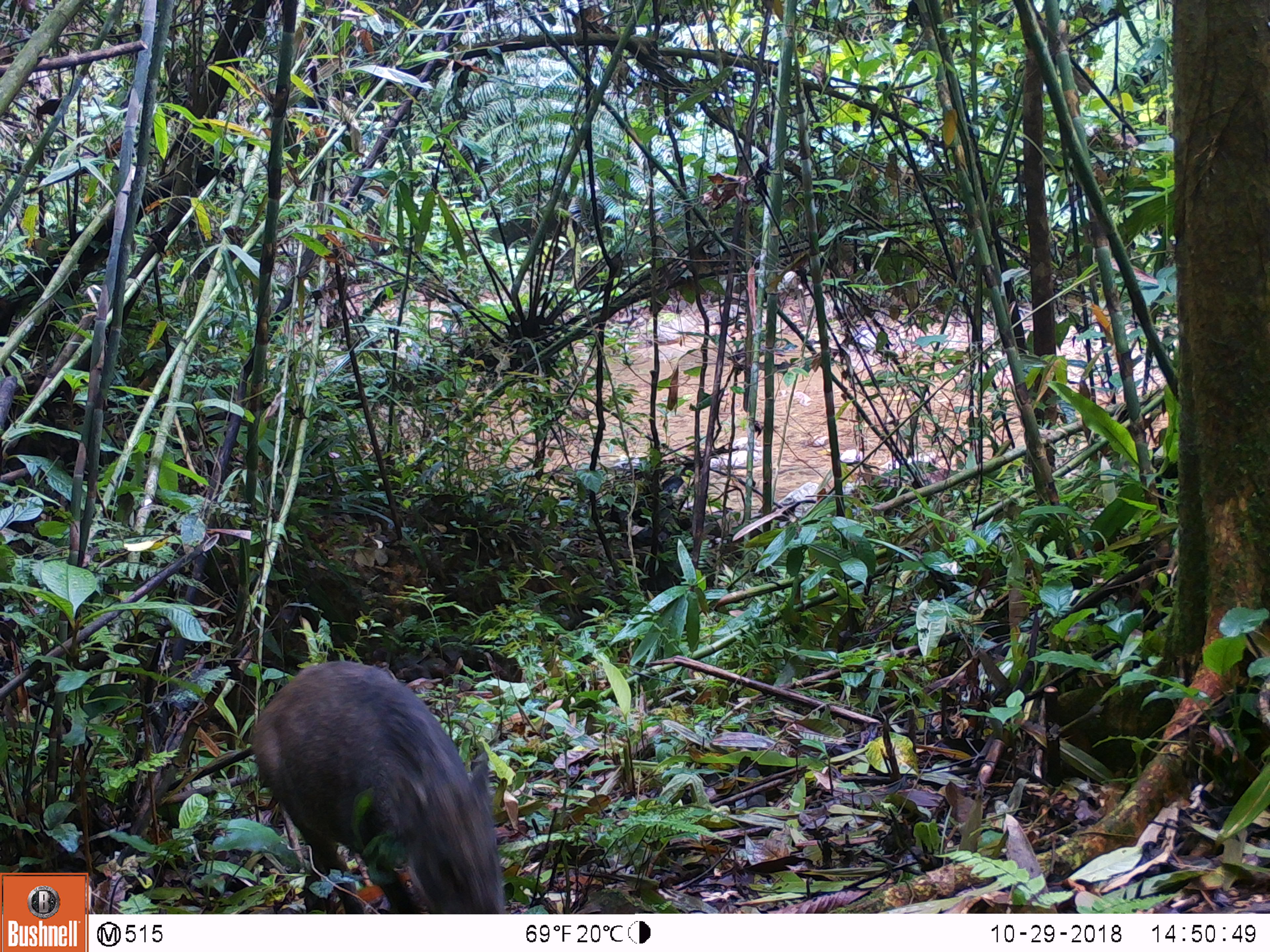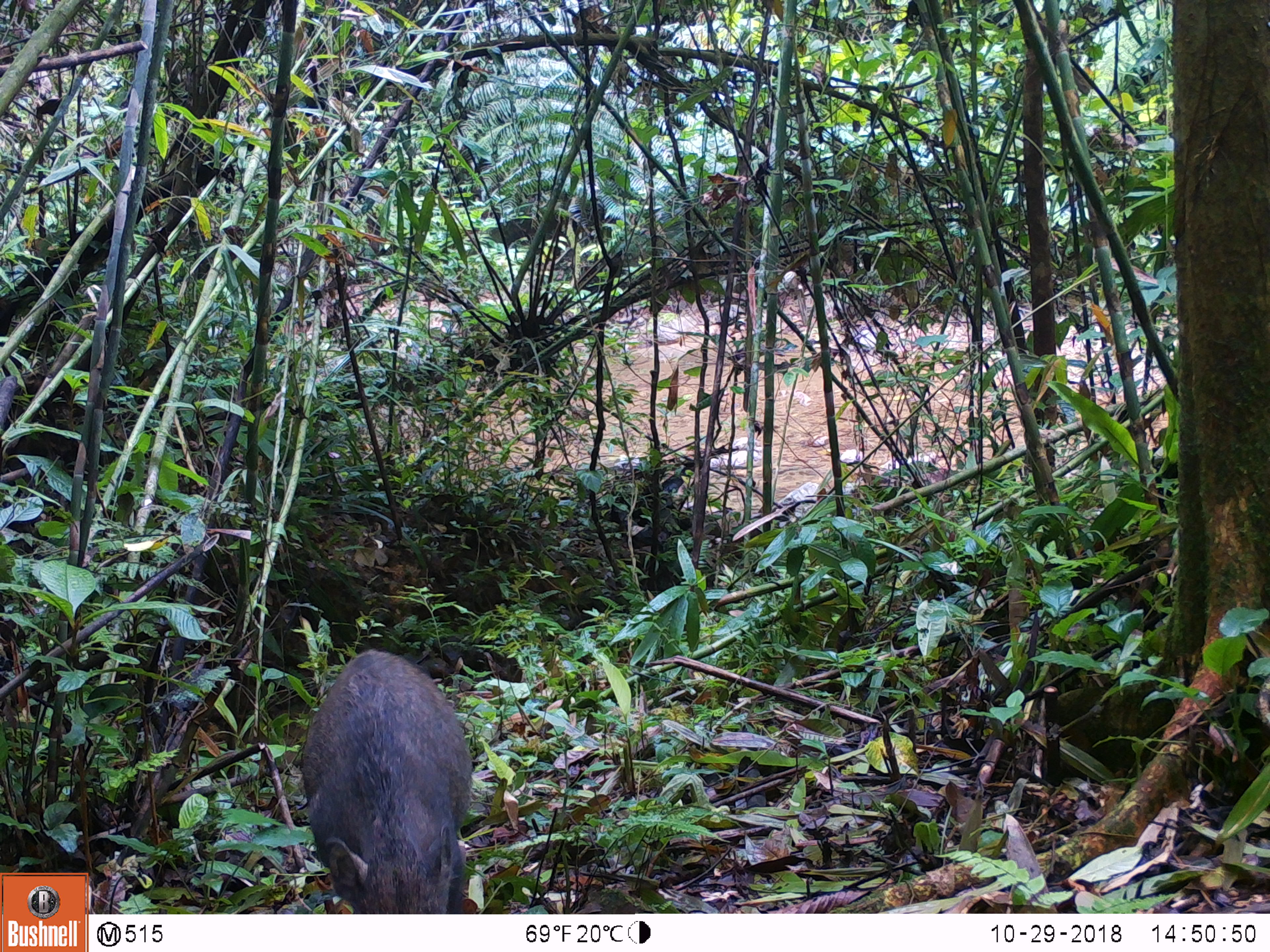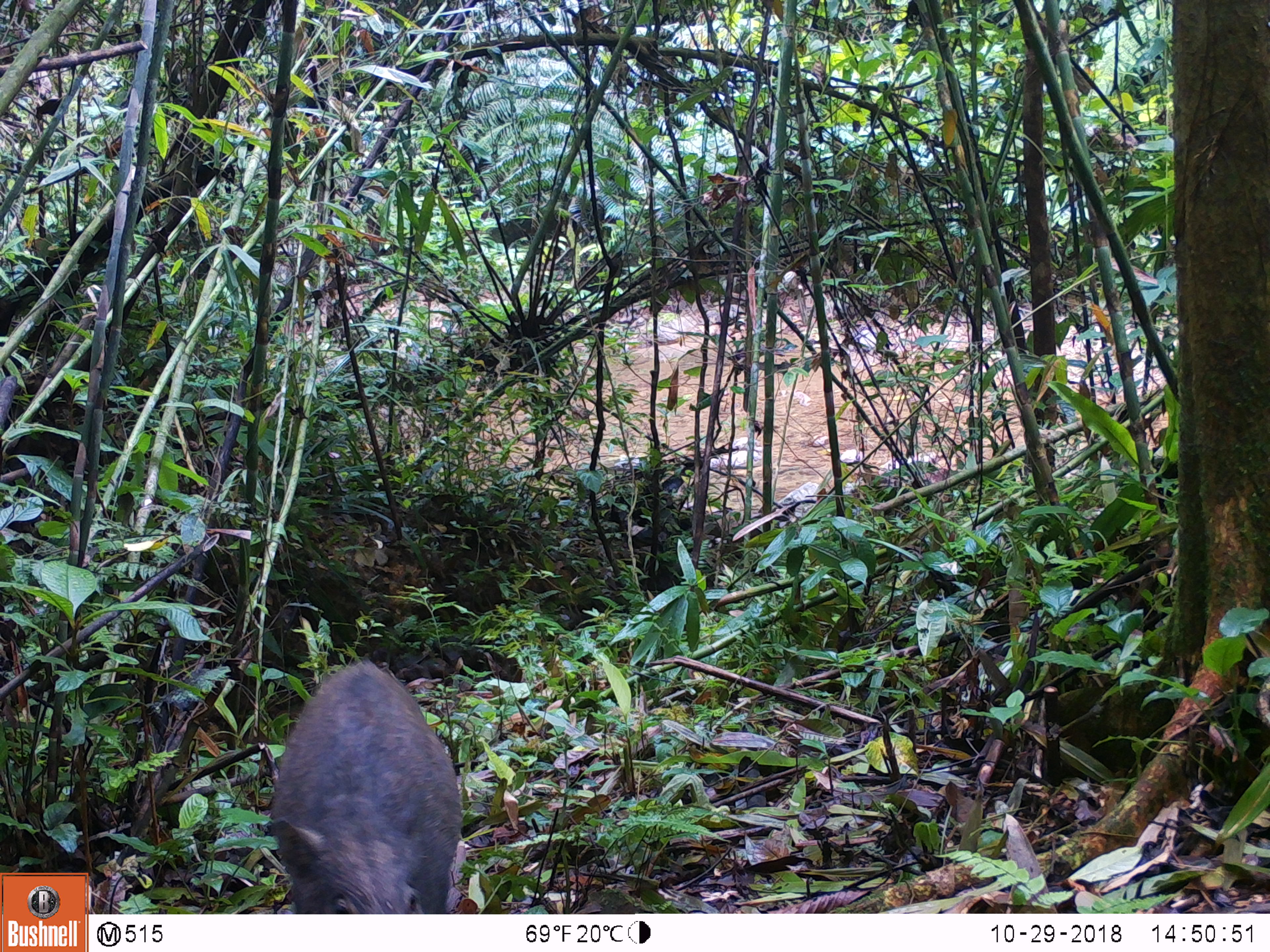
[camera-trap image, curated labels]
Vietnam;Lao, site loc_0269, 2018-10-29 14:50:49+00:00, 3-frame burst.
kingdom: Animalia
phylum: Chordata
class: Mammalia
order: Artiodactyla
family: Suidae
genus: Sus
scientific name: Sus scrofa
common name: eurasian wild pig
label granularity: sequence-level